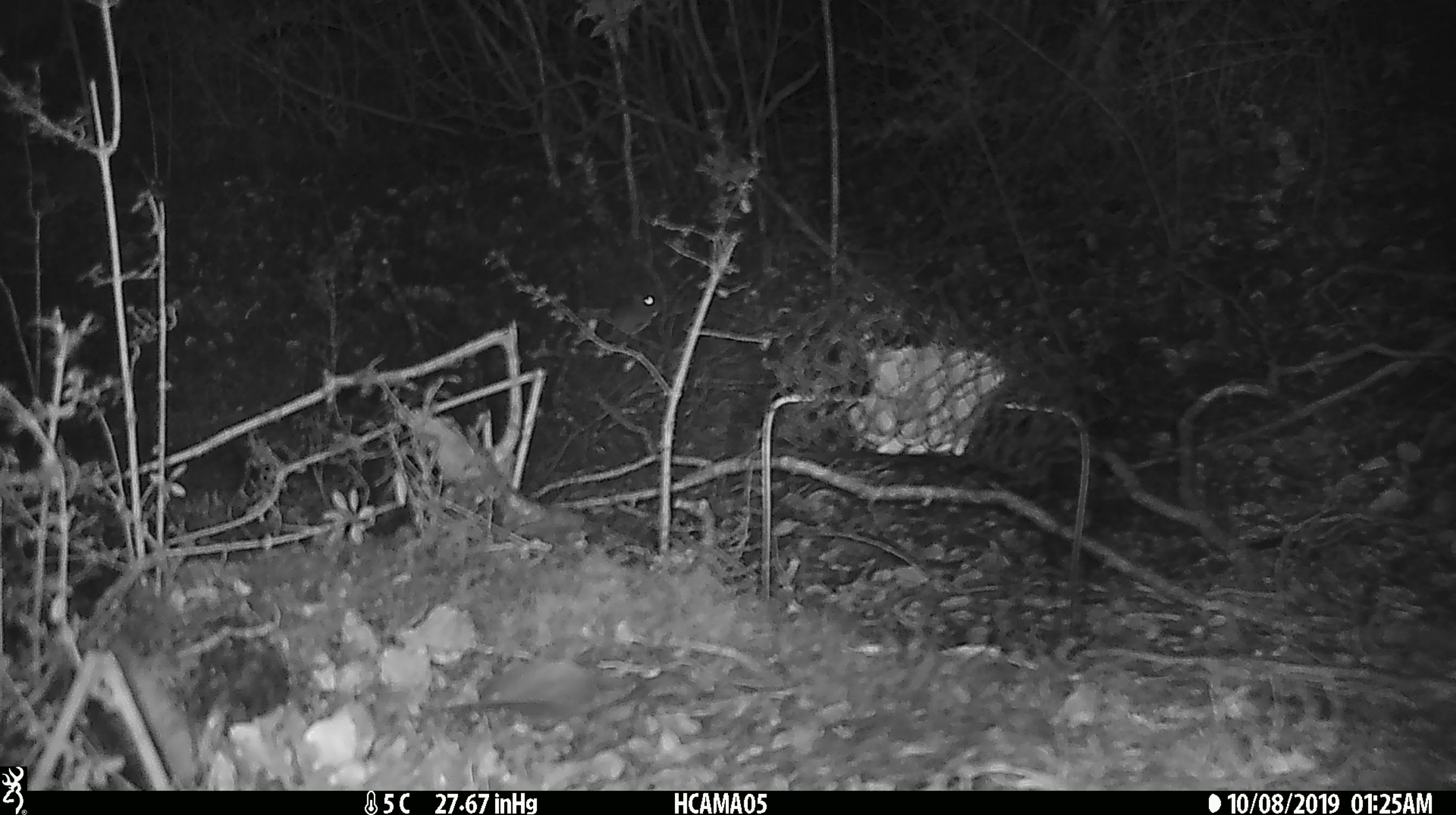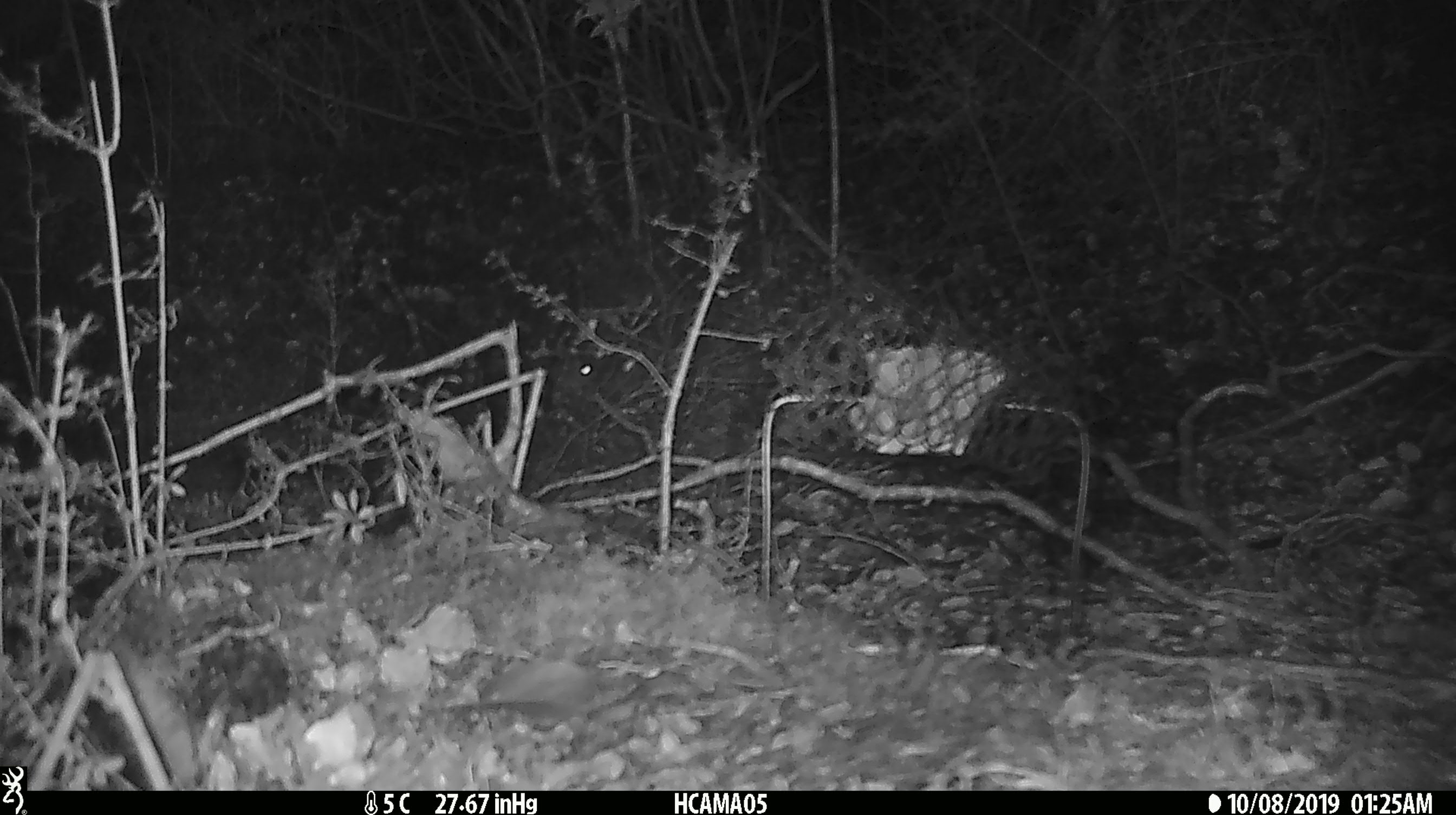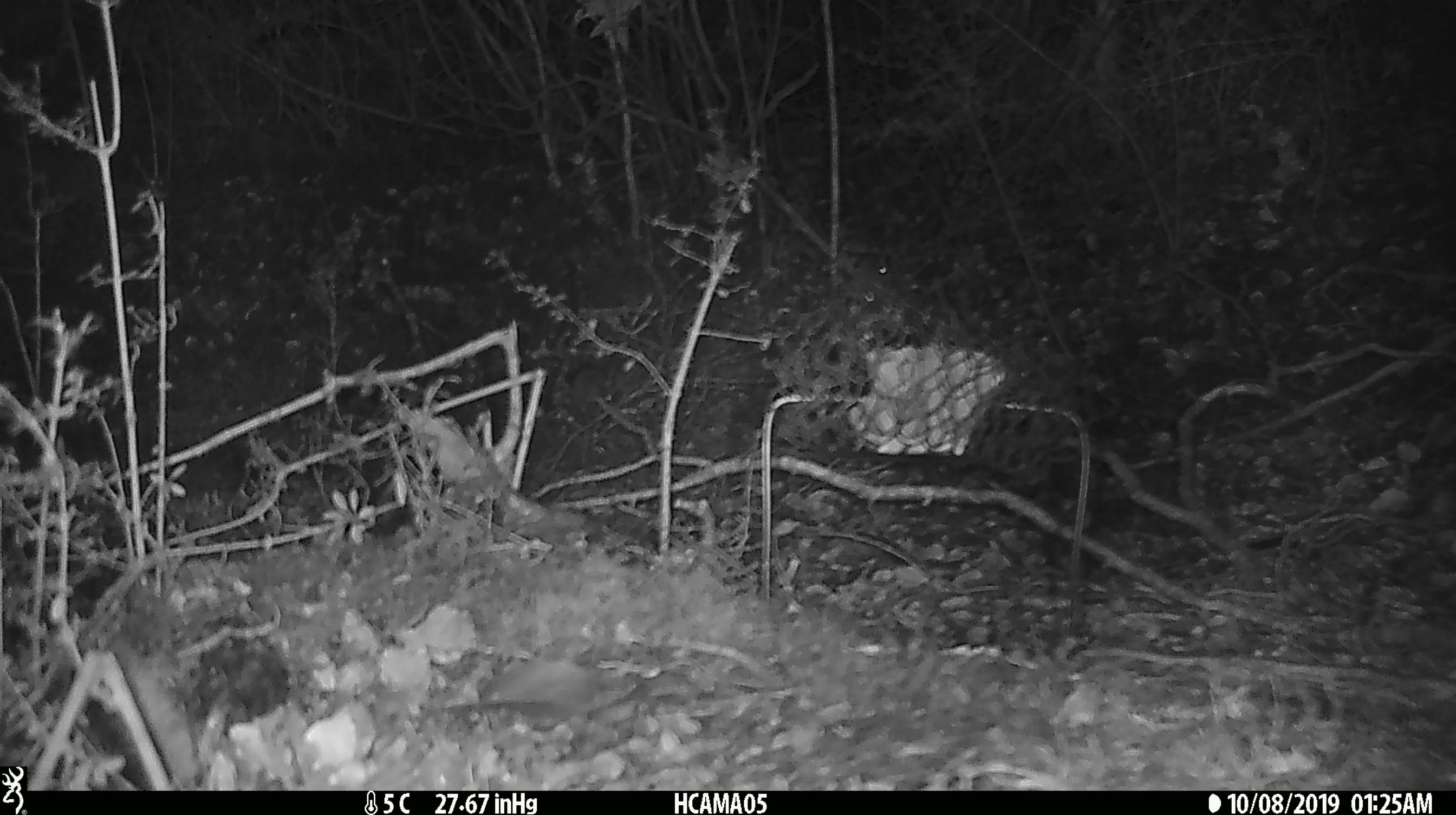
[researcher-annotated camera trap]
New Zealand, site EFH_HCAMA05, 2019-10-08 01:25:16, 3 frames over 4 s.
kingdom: Animalia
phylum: Chordata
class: Mammalia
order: Rodentia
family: Muridae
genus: Mus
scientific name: Mus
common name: mouse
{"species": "mouse (Mus)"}